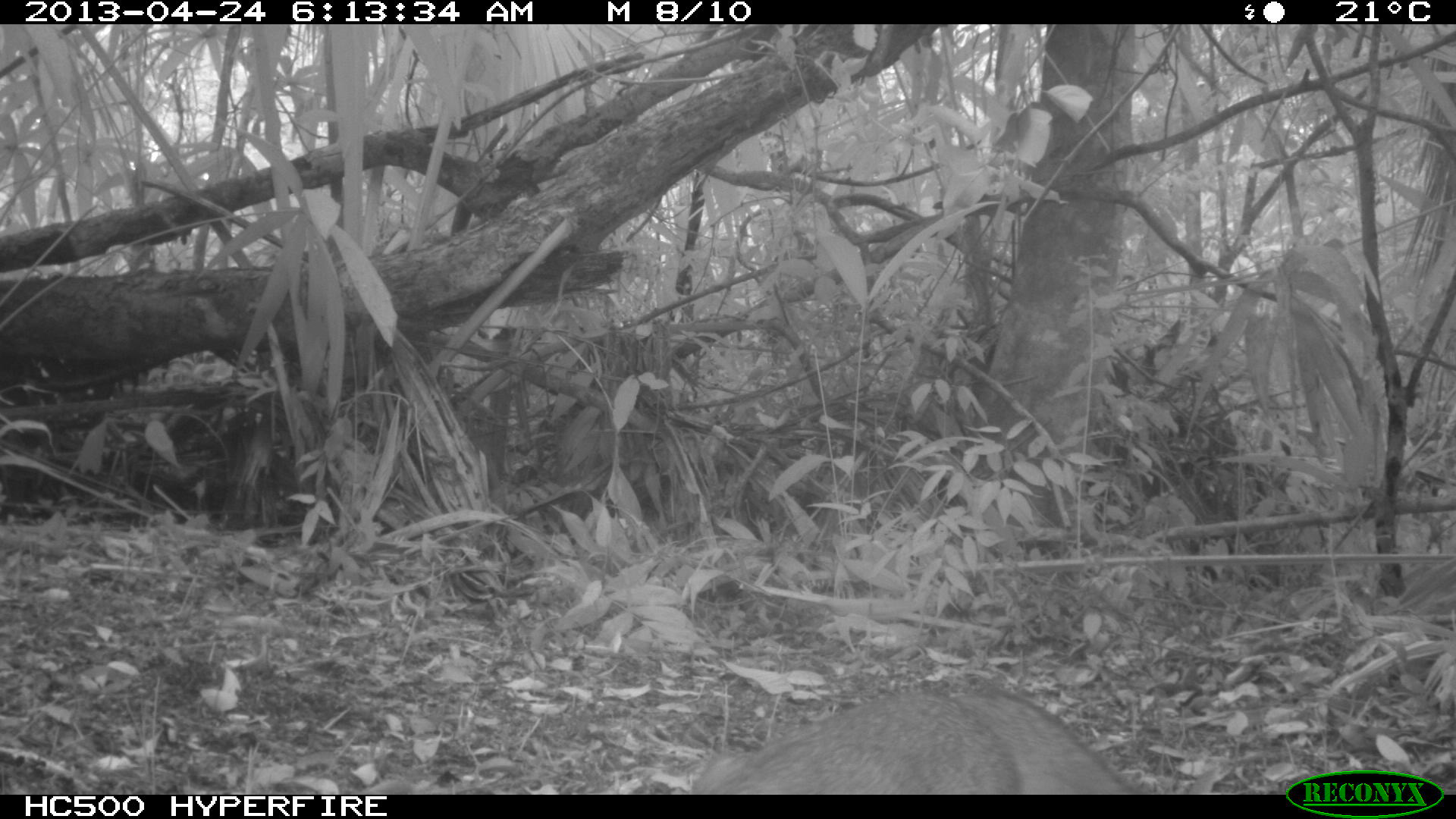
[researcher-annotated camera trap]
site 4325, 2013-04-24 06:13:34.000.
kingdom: Animalia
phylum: Chordata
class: Mammalia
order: Carnivora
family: Canidae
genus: Urocyon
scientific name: Urocyon cinereoargenteus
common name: gray fox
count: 1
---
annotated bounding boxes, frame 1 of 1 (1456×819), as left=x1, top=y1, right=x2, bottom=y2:
urocyon cinereoargenteus: left=690, top=683, right=1130, bottom=794